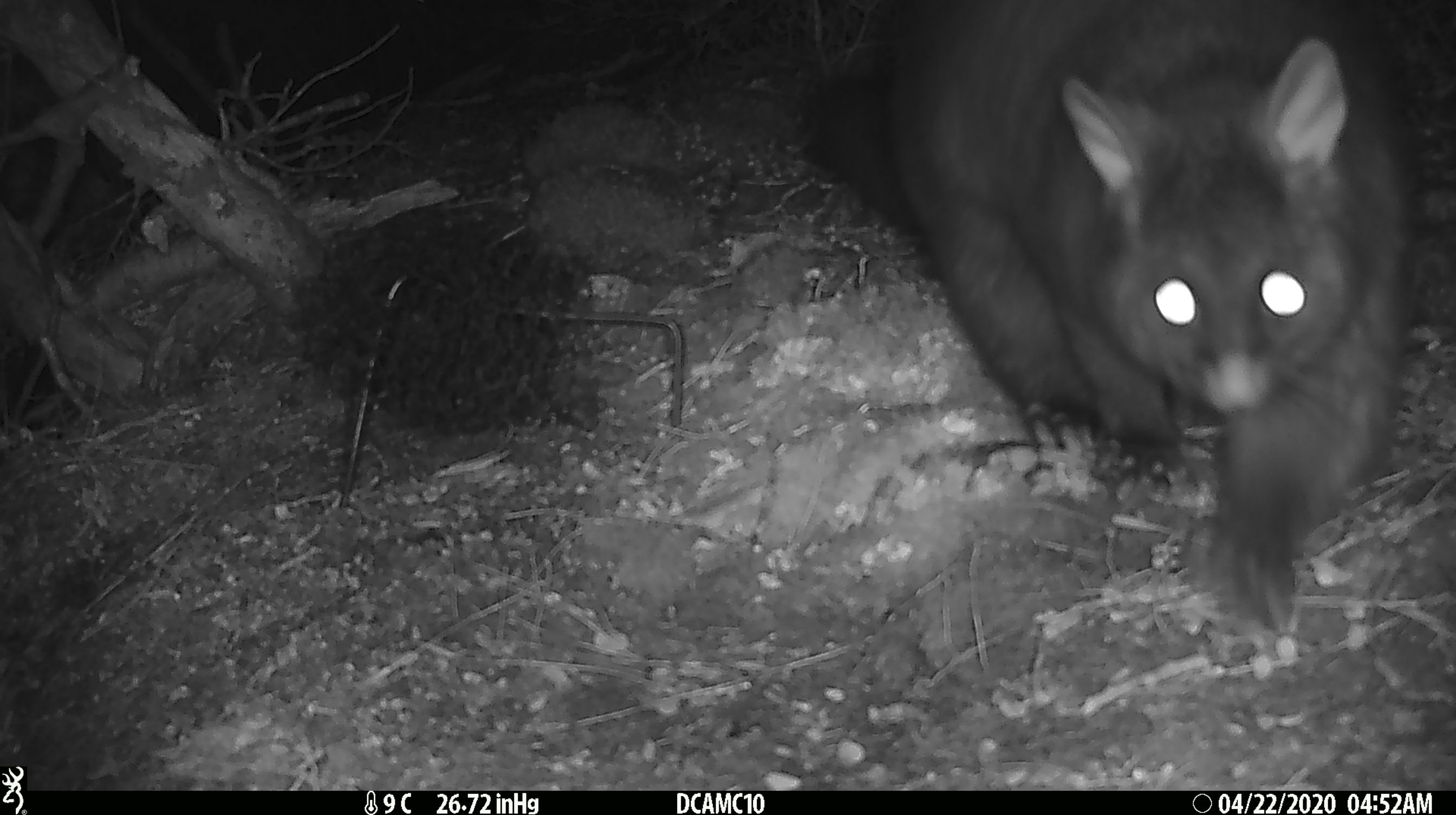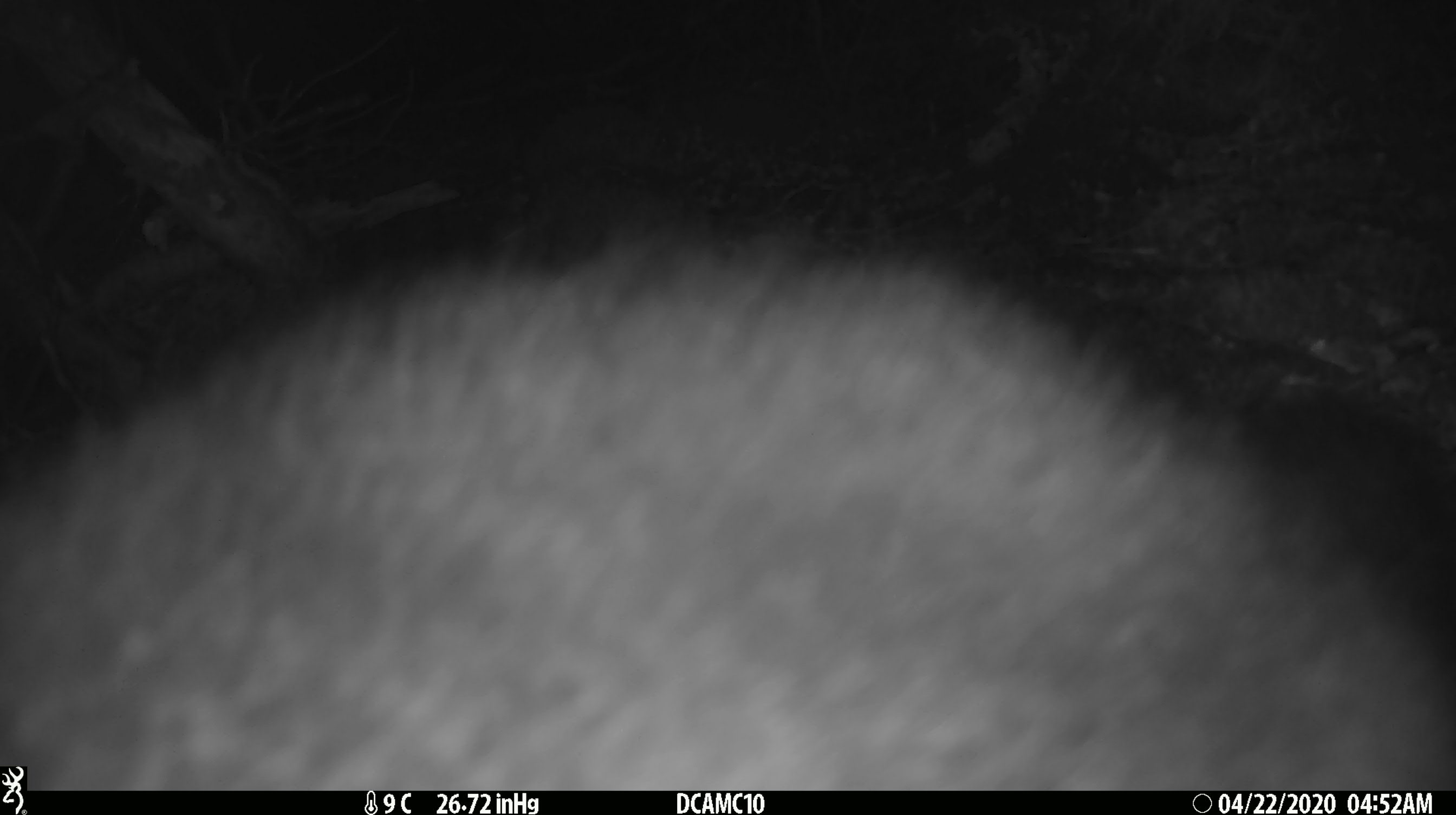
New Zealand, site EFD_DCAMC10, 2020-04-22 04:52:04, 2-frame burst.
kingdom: Animalia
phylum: Chordata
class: Mammalia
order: Diprotodontia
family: Phalangeridae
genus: Trichosurus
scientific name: Trichosurus vulpecula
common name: common brushtail possum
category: possum